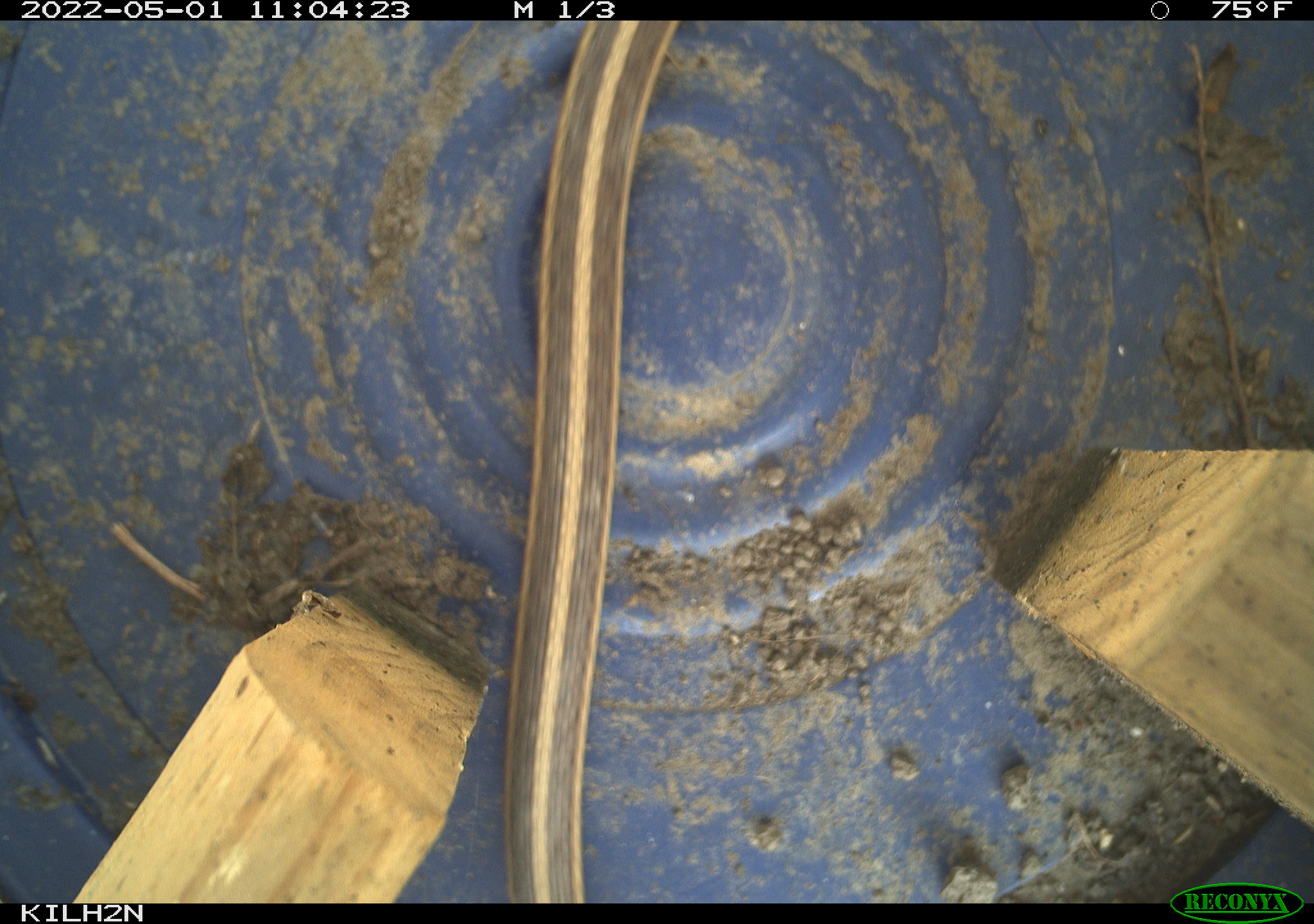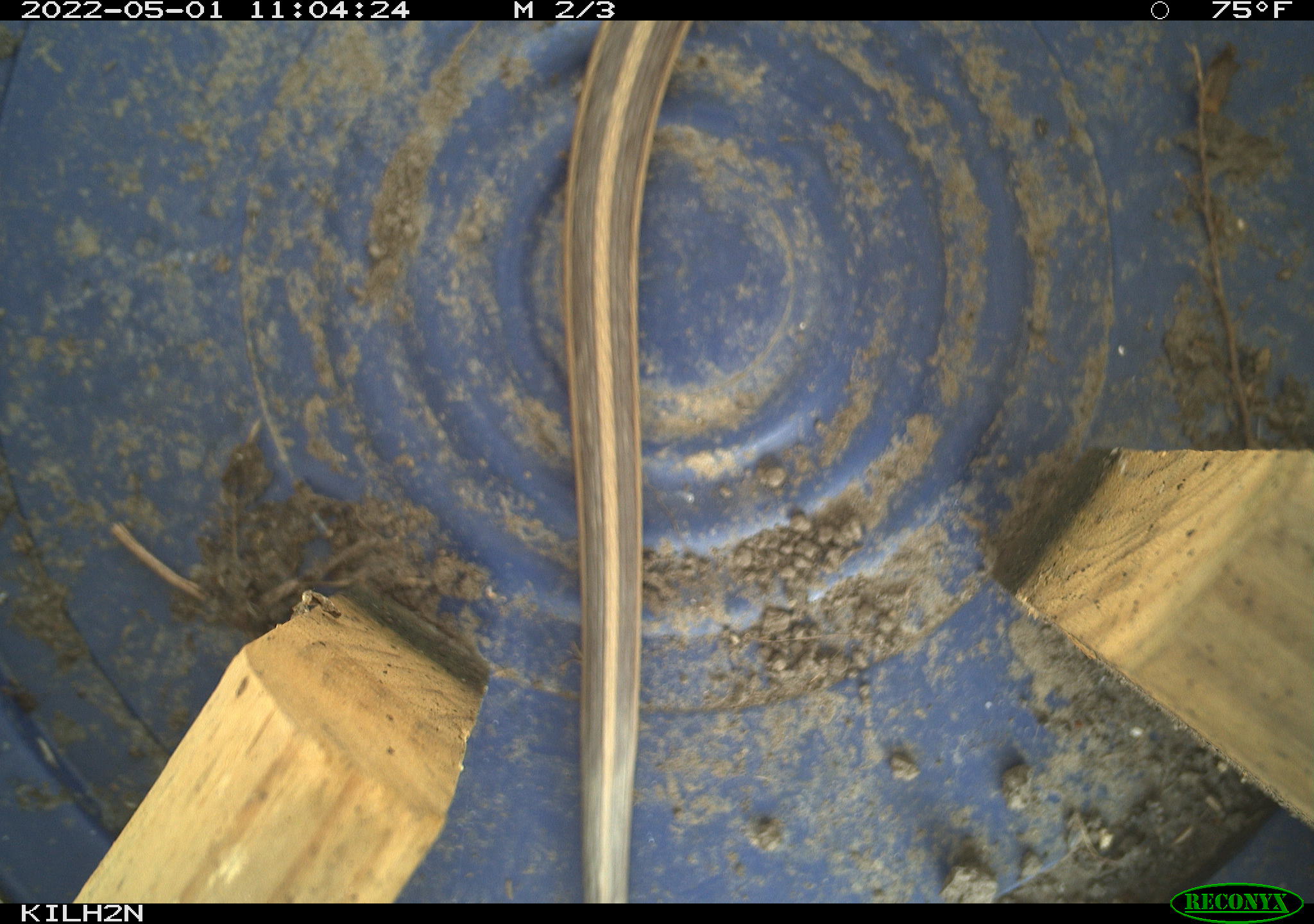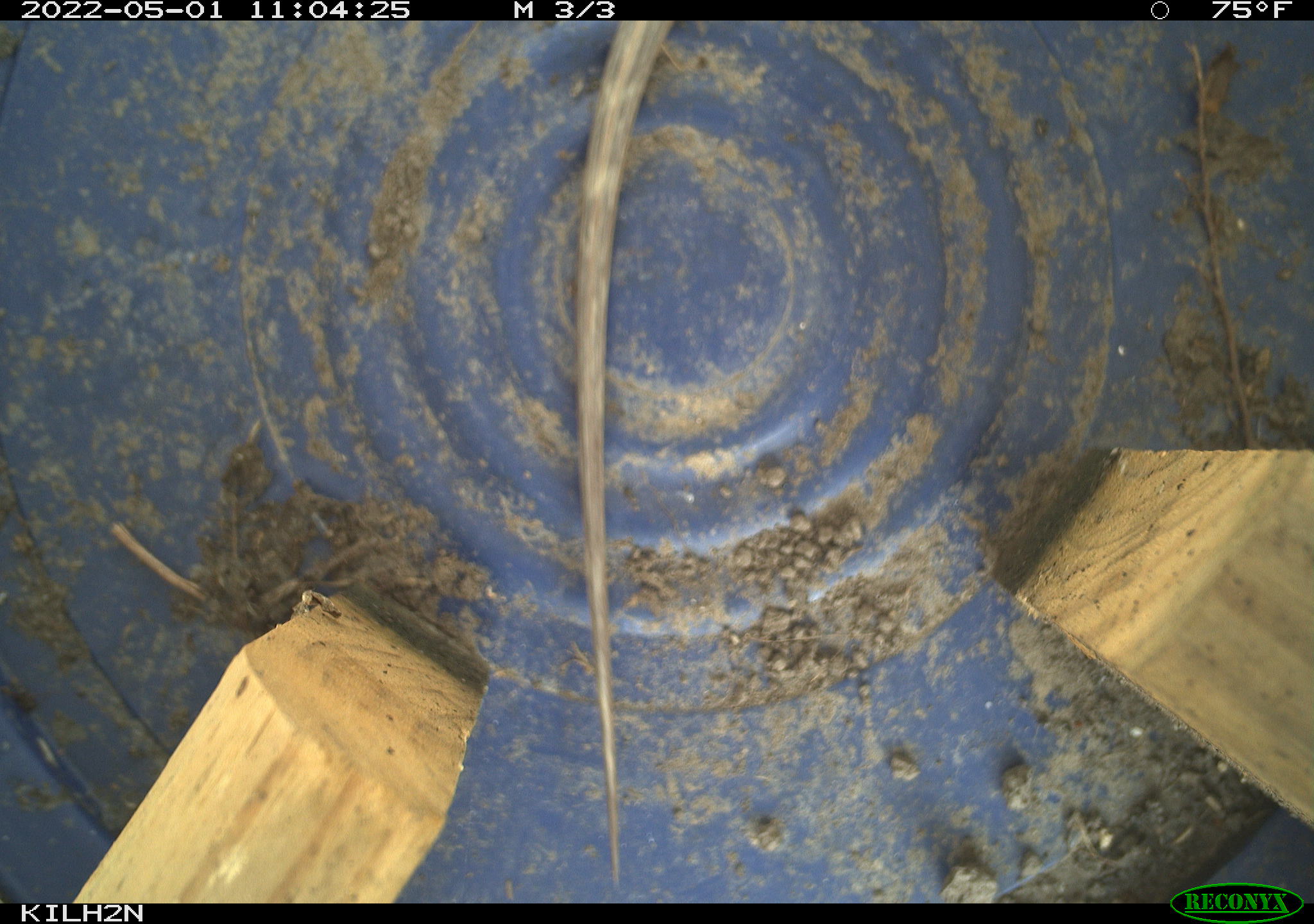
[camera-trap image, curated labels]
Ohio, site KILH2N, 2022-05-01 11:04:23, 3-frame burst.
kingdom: Animalia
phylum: Chordata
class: Reptilia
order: Squamata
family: Colubridae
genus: Thamnophis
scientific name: Thamnophis sirtalis sirtalis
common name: eastern gartersnake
Eastern gartersnake (Thamnophis sirtalis sirtalis).